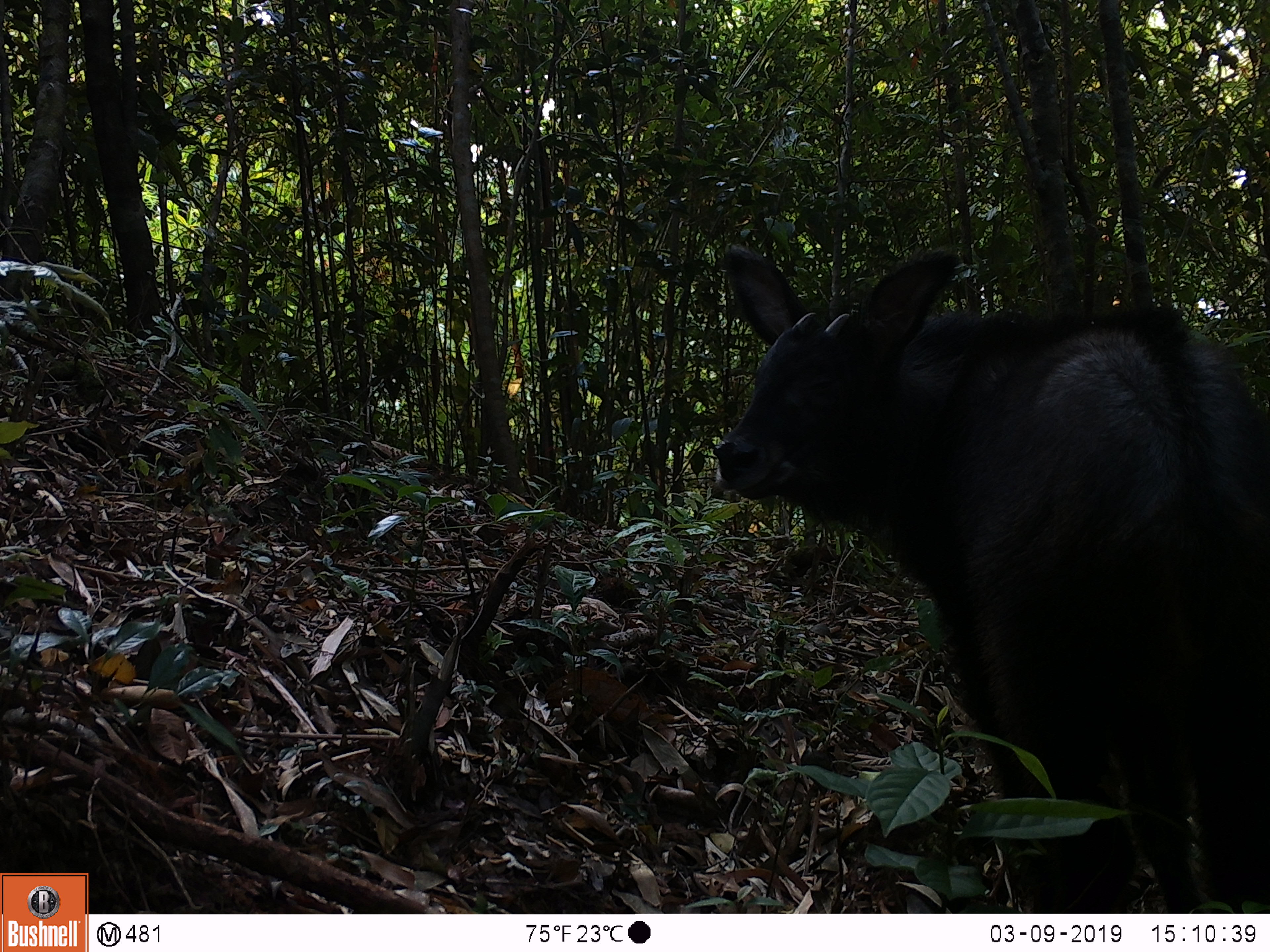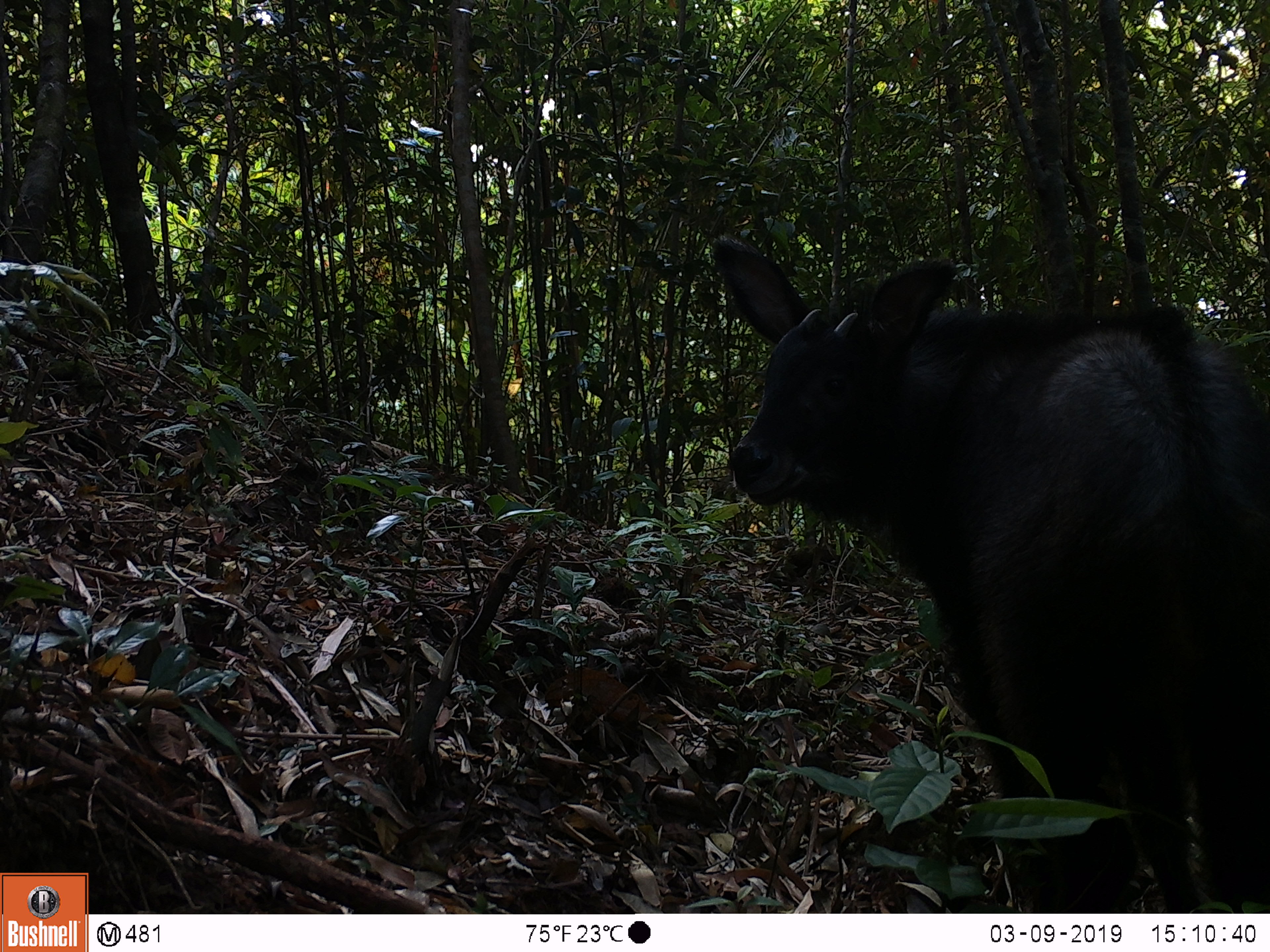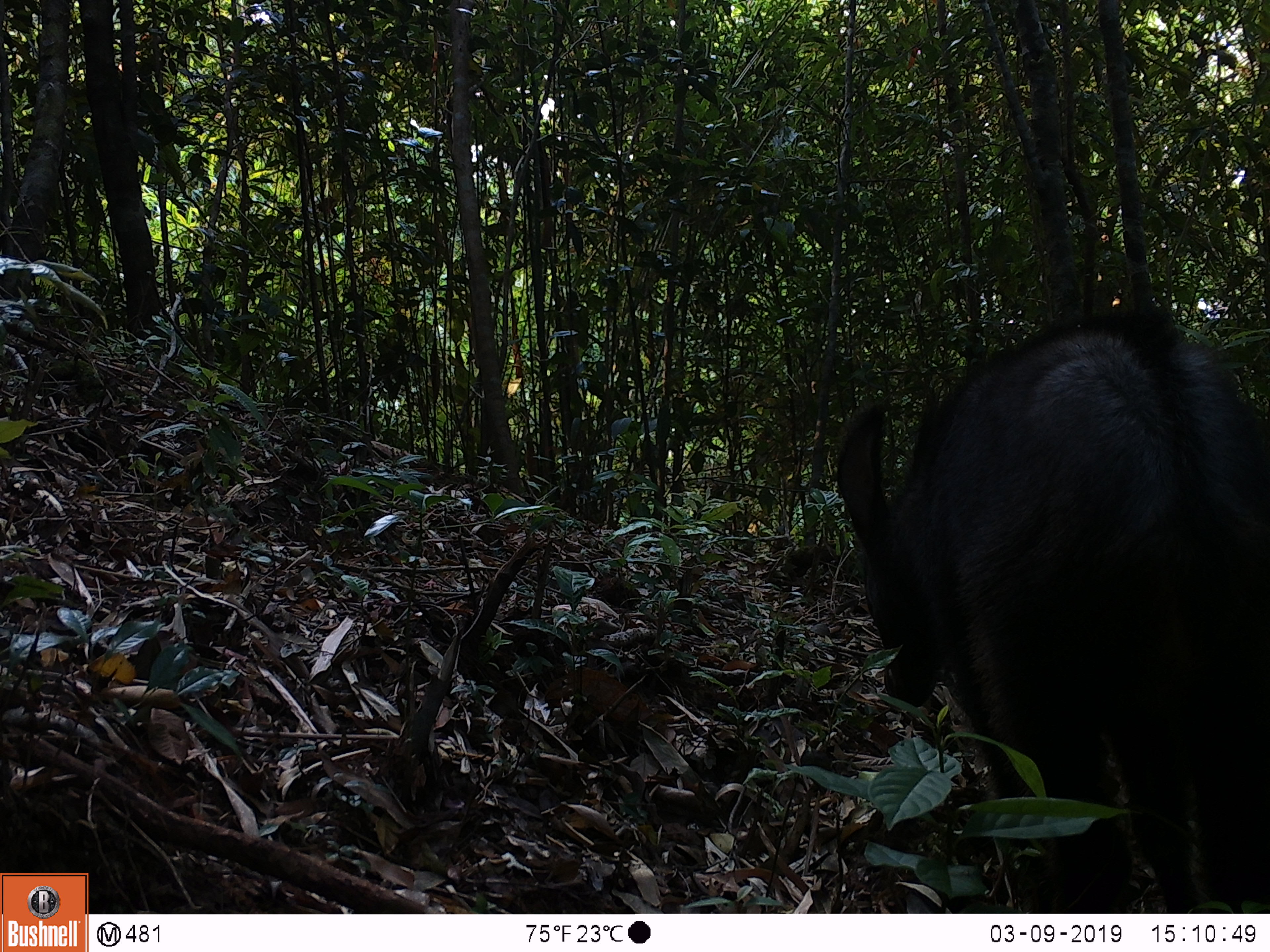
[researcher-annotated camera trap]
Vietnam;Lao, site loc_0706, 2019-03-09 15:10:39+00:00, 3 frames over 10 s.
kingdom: Animalia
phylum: Chordata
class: Mammalia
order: Artiodactyla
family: Bovidae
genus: Capricornis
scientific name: Capricornis sumatraensis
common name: chinese serow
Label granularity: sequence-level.